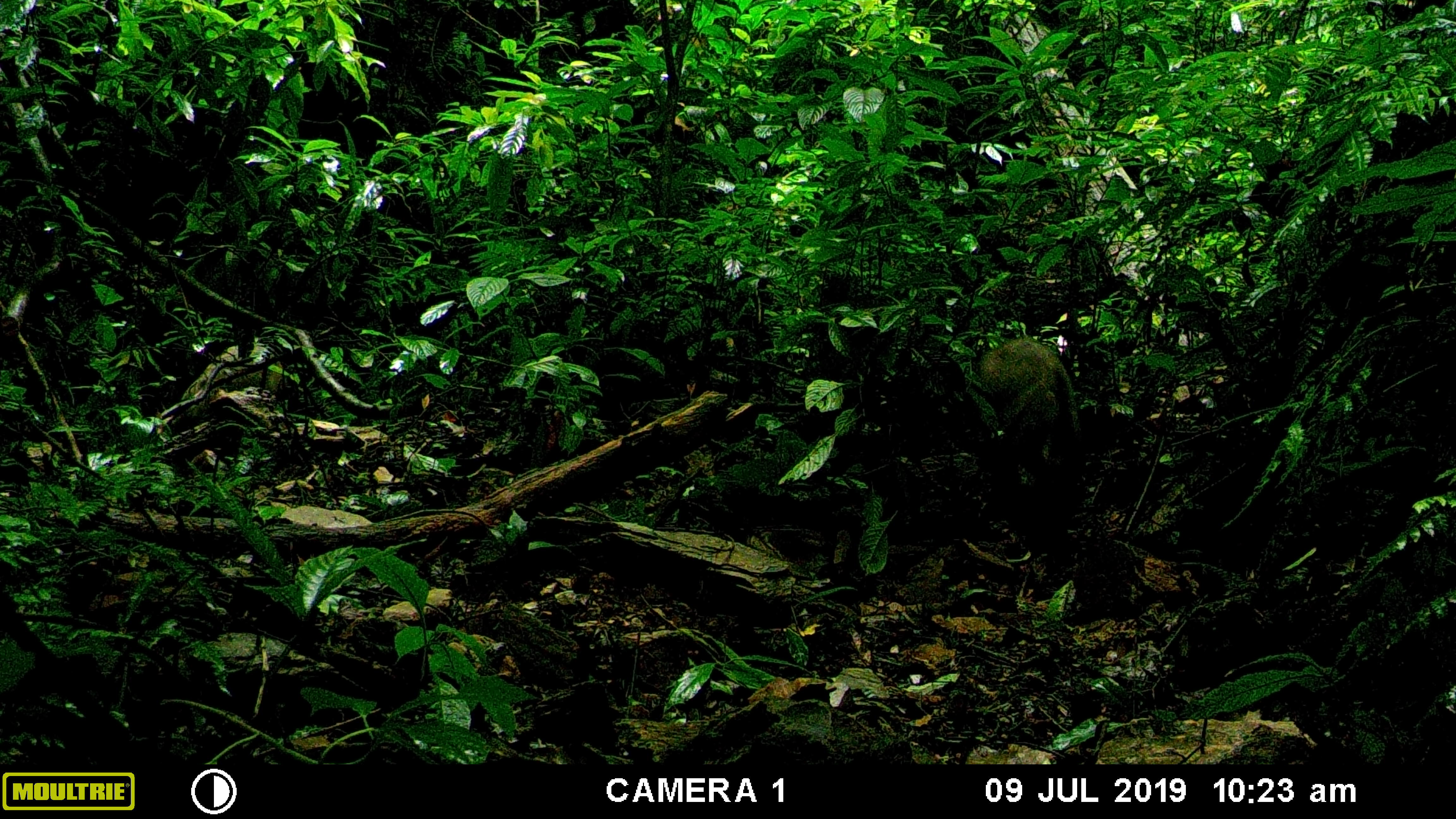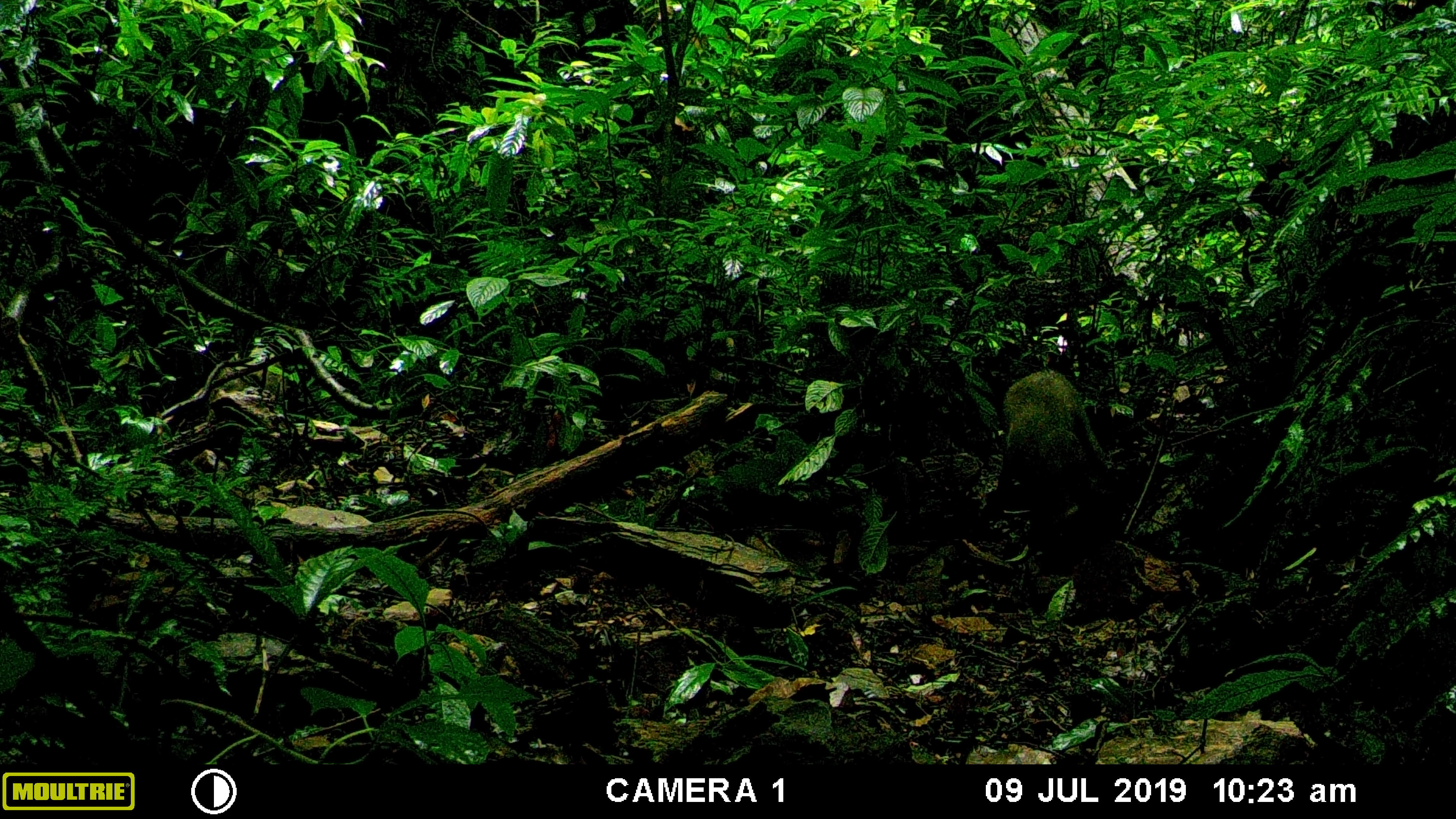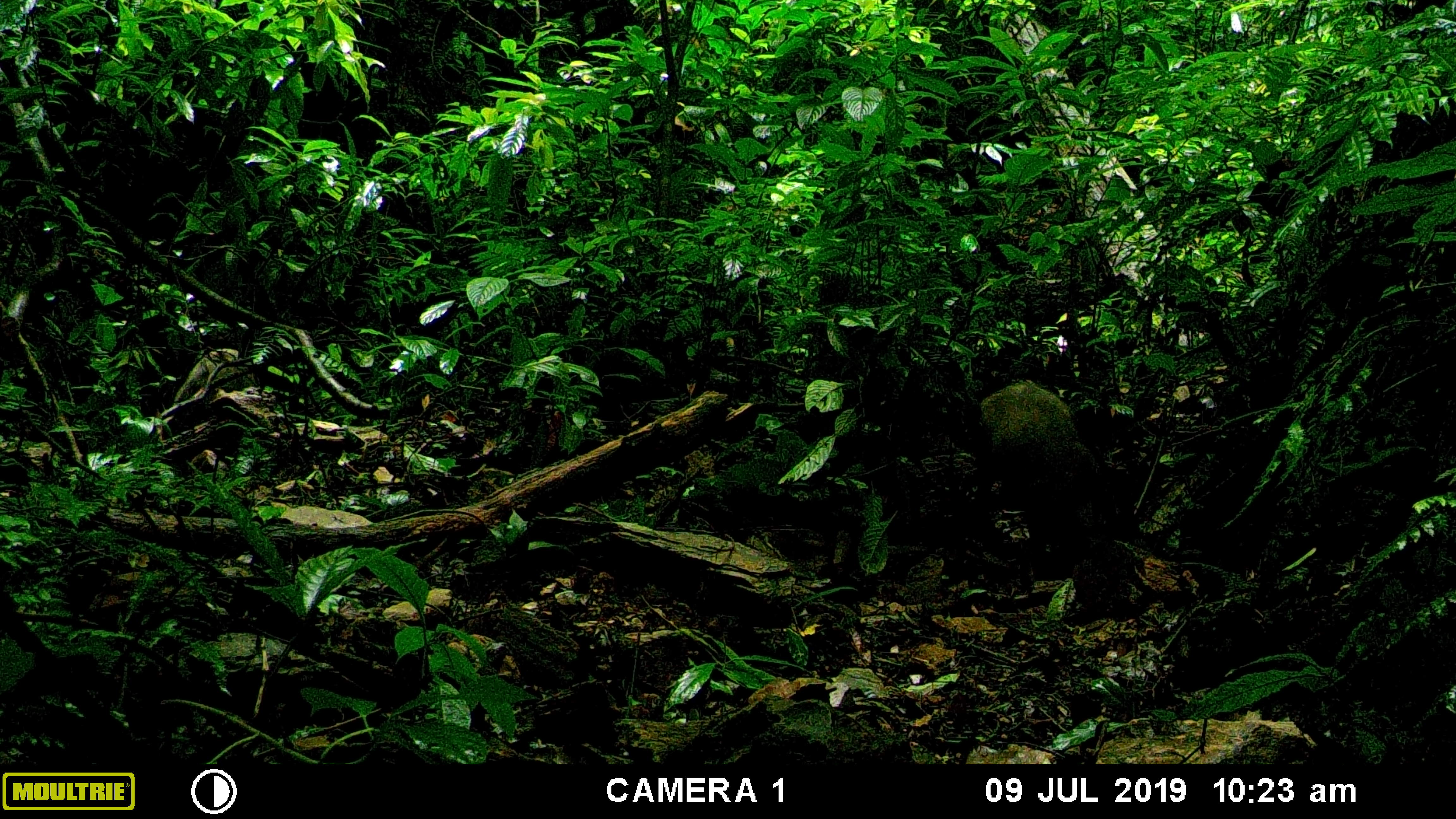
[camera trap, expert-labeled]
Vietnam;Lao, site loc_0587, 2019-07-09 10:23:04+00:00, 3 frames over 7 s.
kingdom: Animalia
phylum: Chordata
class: Mammalia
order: Artiodactyla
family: Suidae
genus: Sus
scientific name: Sus scrofa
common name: eurasian wild pig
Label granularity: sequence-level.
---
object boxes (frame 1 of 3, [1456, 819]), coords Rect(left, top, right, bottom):
eurasian wild pig: Rect(977, 337, 1083, 489)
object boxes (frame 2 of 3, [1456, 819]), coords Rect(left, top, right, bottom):
eurasian wild pig: Rect(995, 369, 1117, 503)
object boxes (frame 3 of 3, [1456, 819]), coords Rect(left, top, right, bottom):
eurasian wild pig: Rect(977, 380, 1103, 570)